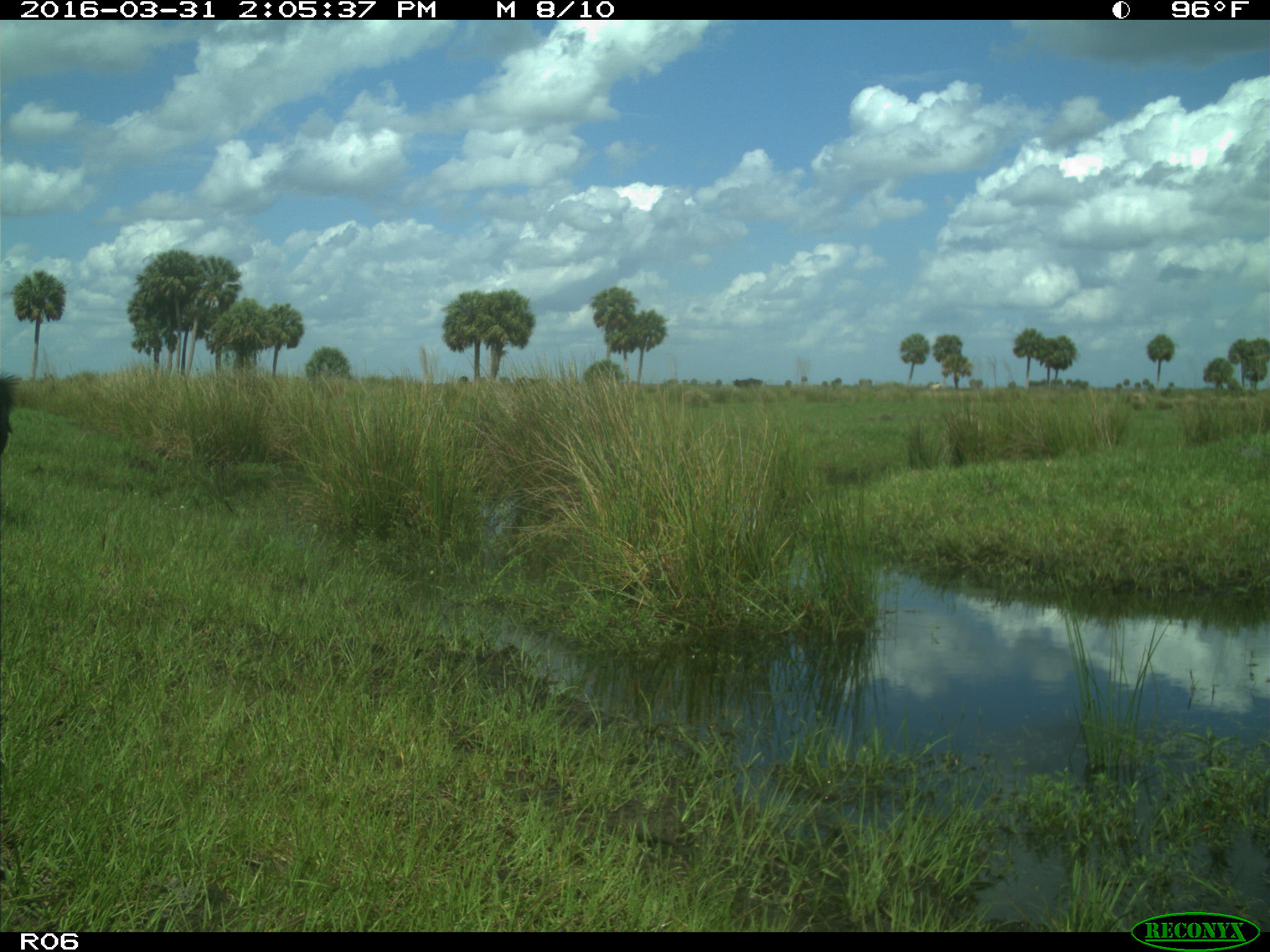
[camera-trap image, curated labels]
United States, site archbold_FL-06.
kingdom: Animalia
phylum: Chordata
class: Mammalia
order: Artiodactyla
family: Bovidae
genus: Bos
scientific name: Bos taurus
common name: domestic cow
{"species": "Bos taurus (domestic cow)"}